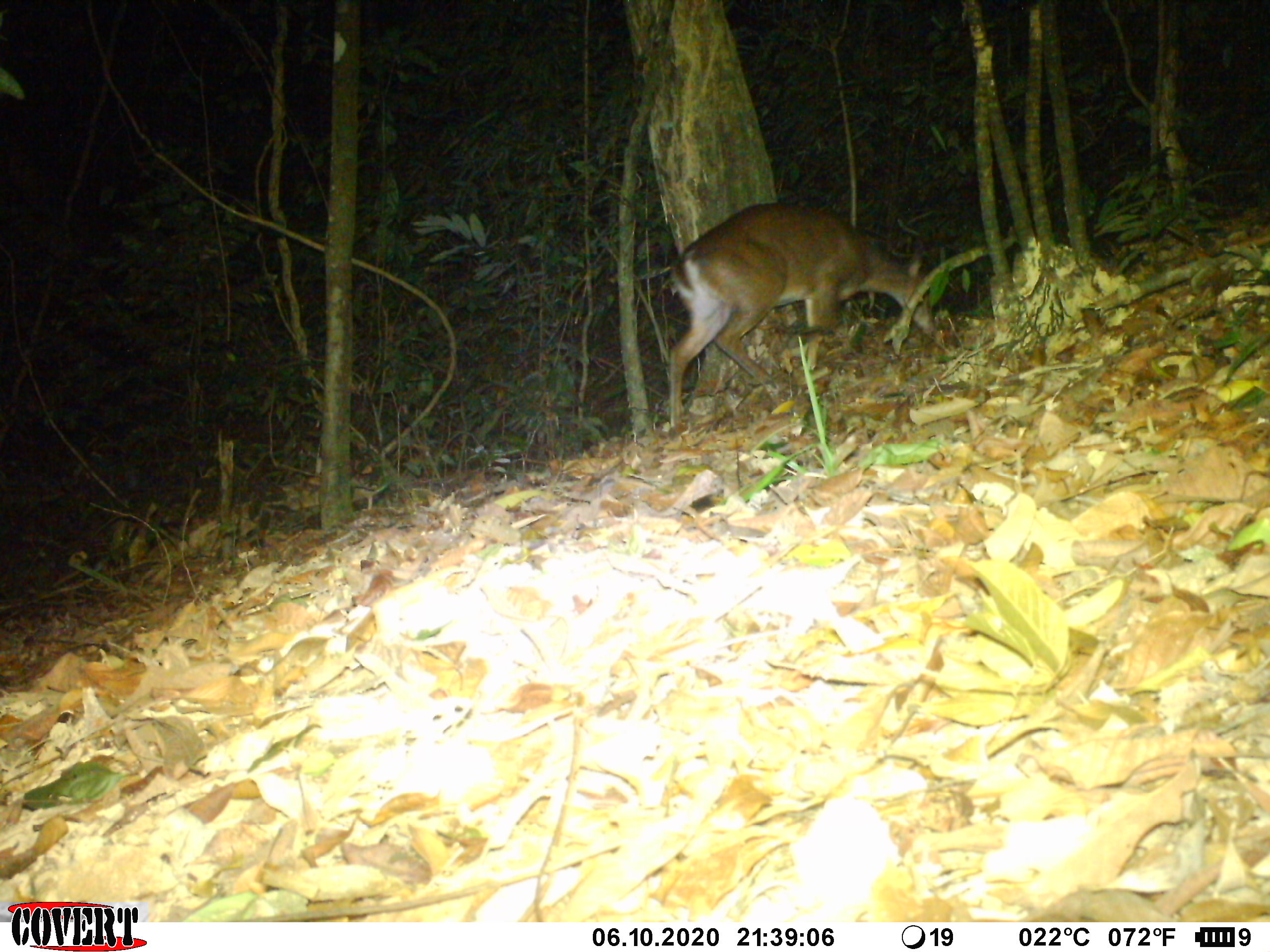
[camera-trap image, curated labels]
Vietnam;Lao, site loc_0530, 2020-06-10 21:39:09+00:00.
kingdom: Animalia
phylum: Chordata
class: Mammalia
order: Artiodactyla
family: Cervidae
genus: Muntiacus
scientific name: Muntiacus vuquangensis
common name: large-antlered muntjac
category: large antlered muntjac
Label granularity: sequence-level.